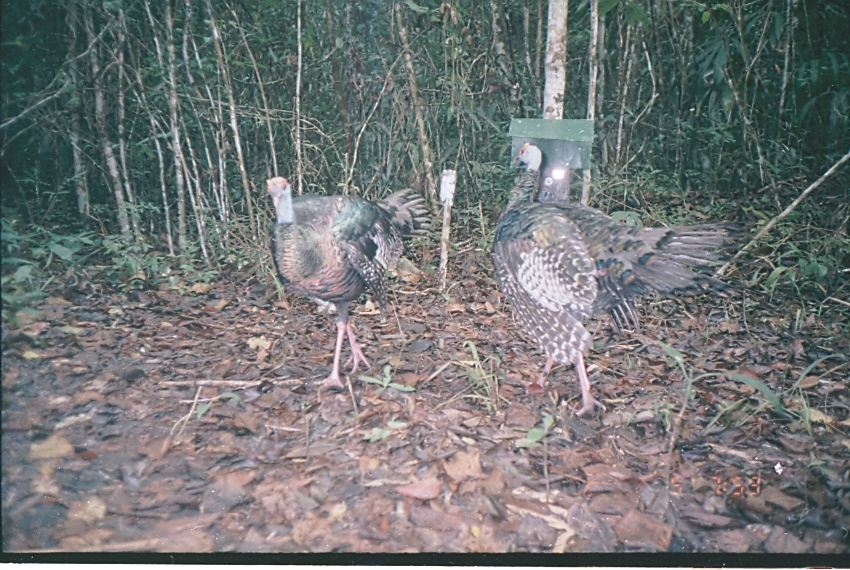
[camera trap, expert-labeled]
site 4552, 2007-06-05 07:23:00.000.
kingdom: Animalia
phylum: Chordata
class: Aves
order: Galliformes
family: Phasianidae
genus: Meleagris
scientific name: Meleagris ocellata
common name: ocellated turkey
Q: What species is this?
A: Meleagris ocellata (ocellated turkey).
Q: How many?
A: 1.